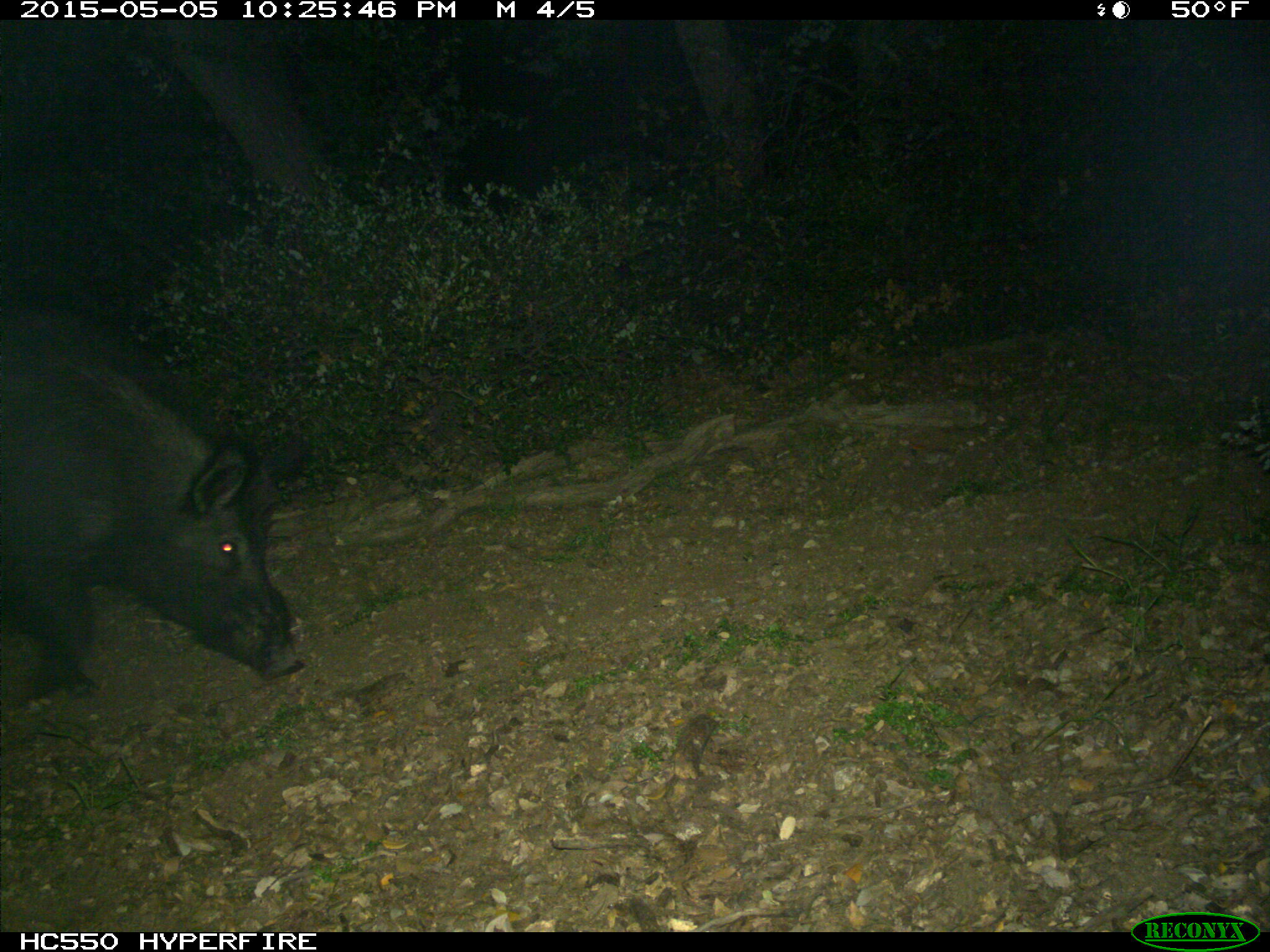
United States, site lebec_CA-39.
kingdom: Animalia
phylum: Chordata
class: Mammalia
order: Artiodactyla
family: Suidae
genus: Sus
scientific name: Sus scrofa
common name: wild boar